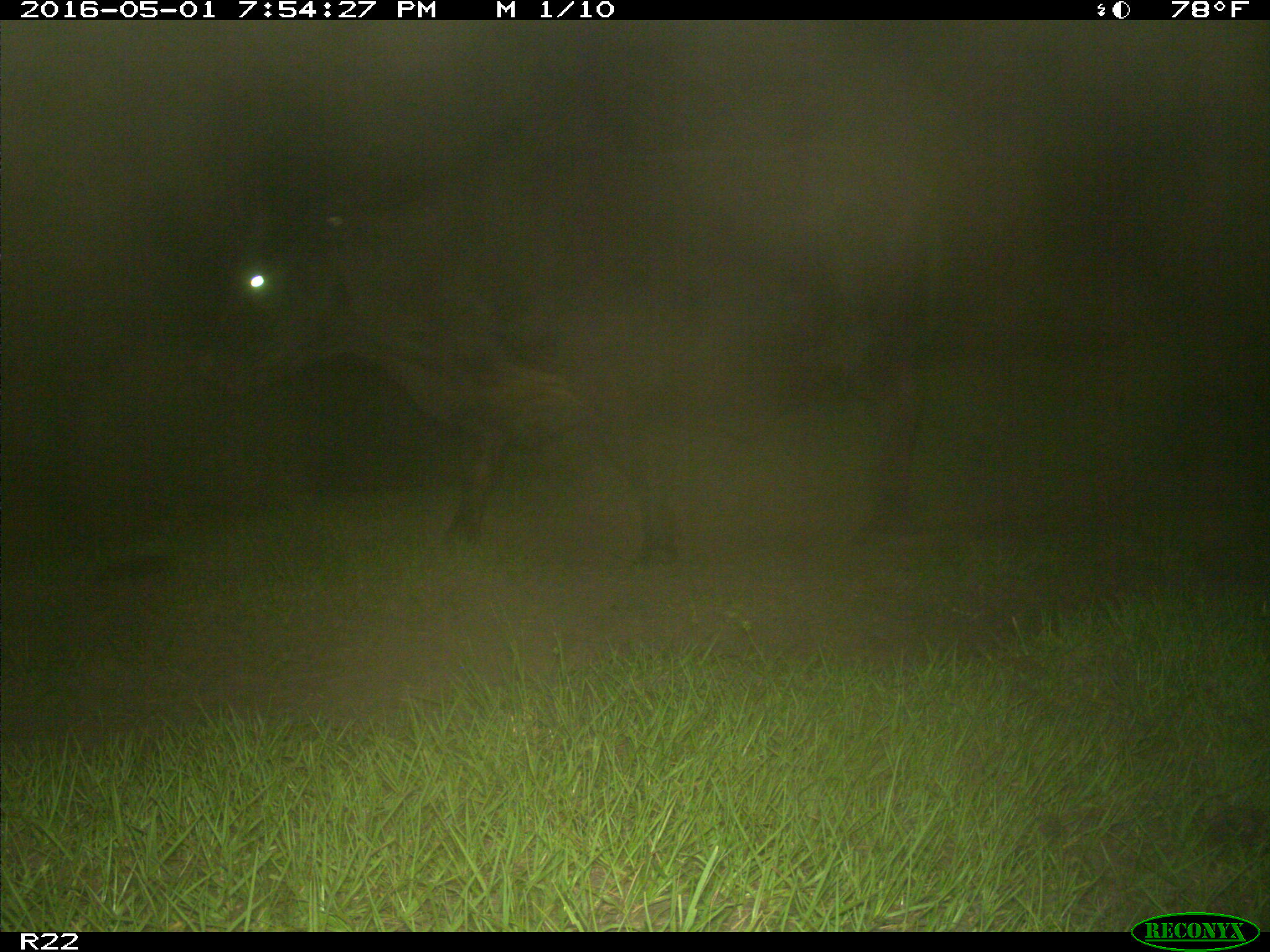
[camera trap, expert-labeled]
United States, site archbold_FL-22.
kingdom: Animalia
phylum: Chordata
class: Mammalia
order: Artiodactyla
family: Bovidae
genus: Bos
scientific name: Bos taurus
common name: domestic cow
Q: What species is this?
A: Bos taurus (domestic cow).